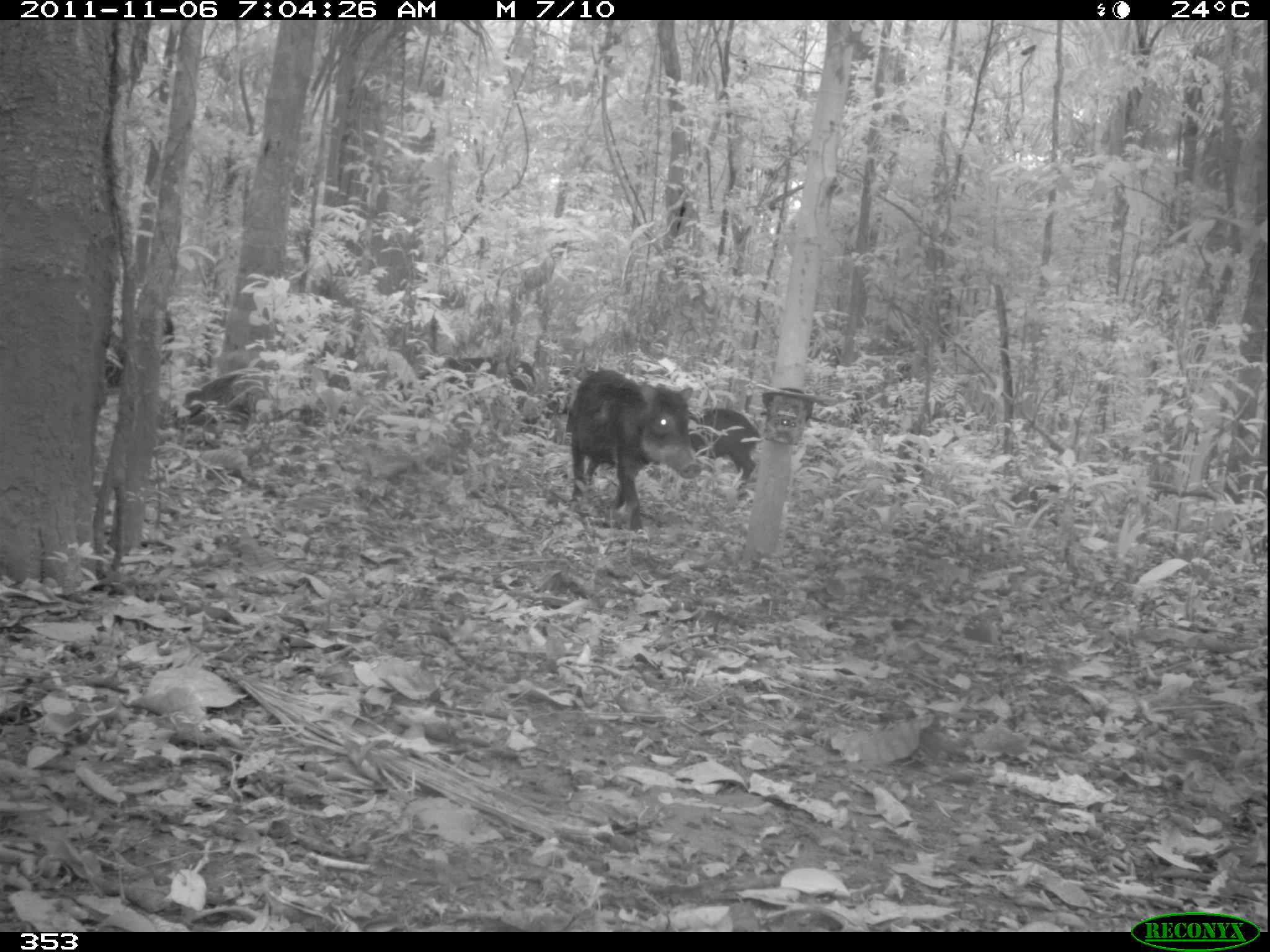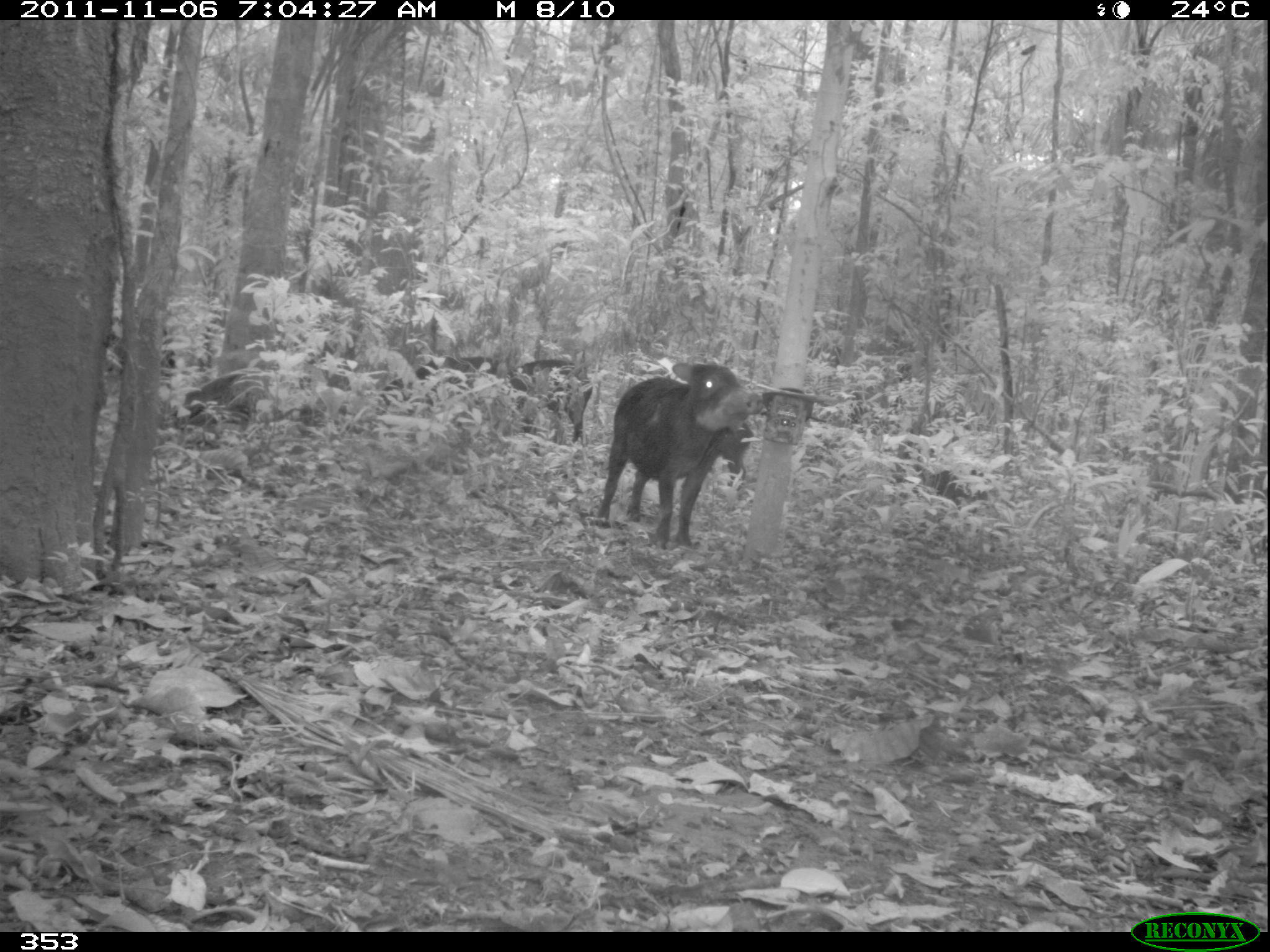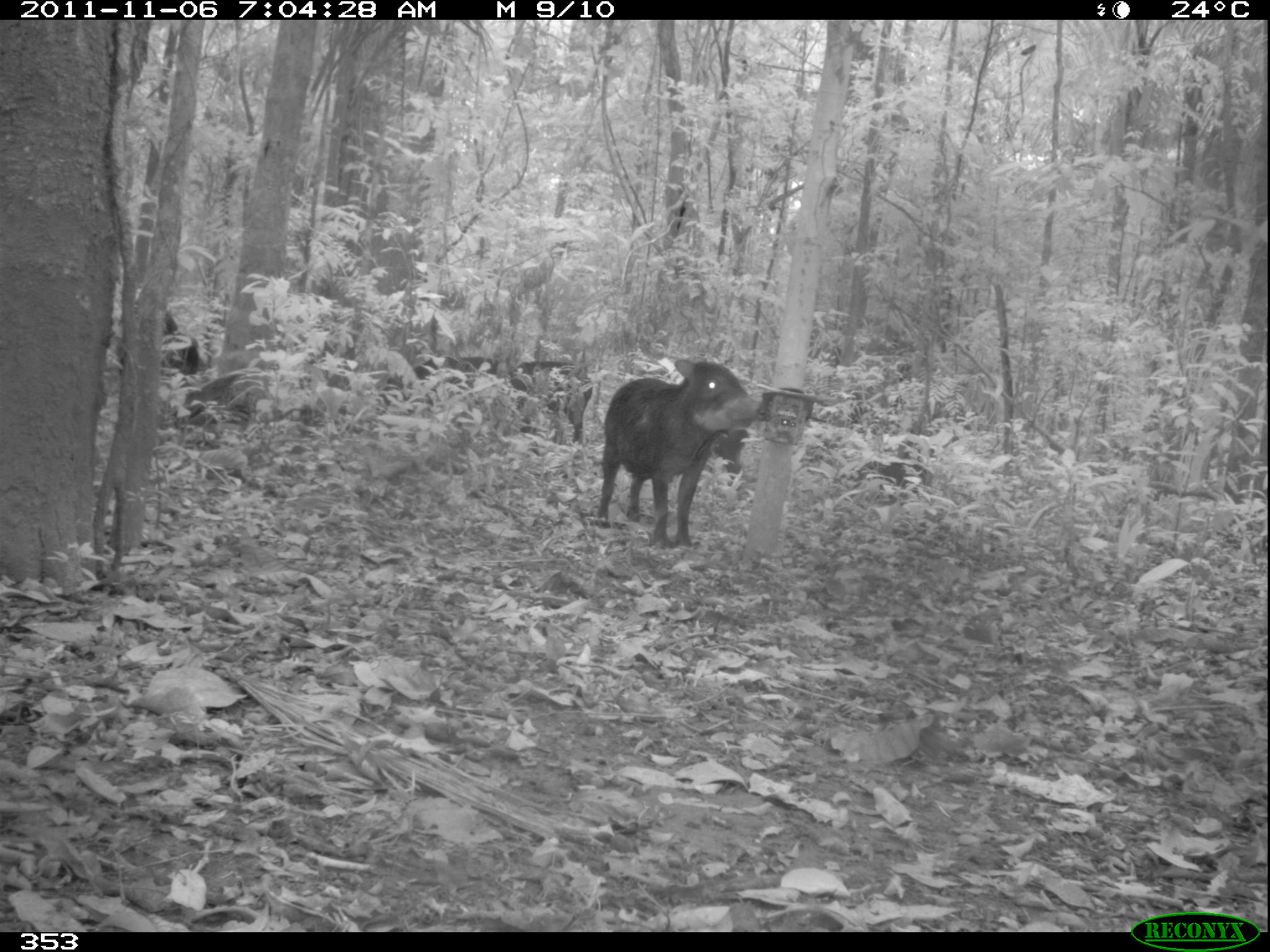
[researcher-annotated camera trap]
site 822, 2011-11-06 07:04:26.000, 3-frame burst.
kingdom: Animalia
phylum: Chordata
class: Mammalia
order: Artiodactyla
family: Tayassuidae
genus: Tayassu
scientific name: Tayassu pecari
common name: white-lipped peccary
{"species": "Tayassu pecari (white-lipped peccary)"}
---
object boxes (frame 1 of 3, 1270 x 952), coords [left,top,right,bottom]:
tayassu pecari: [564,368,699,531]; [688,408,761,502]; [437,355,535,414]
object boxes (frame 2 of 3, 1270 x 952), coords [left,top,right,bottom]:
tayassu pecari: [595,361,764,550]; [507,359,591,447]; [384,355,497,398]